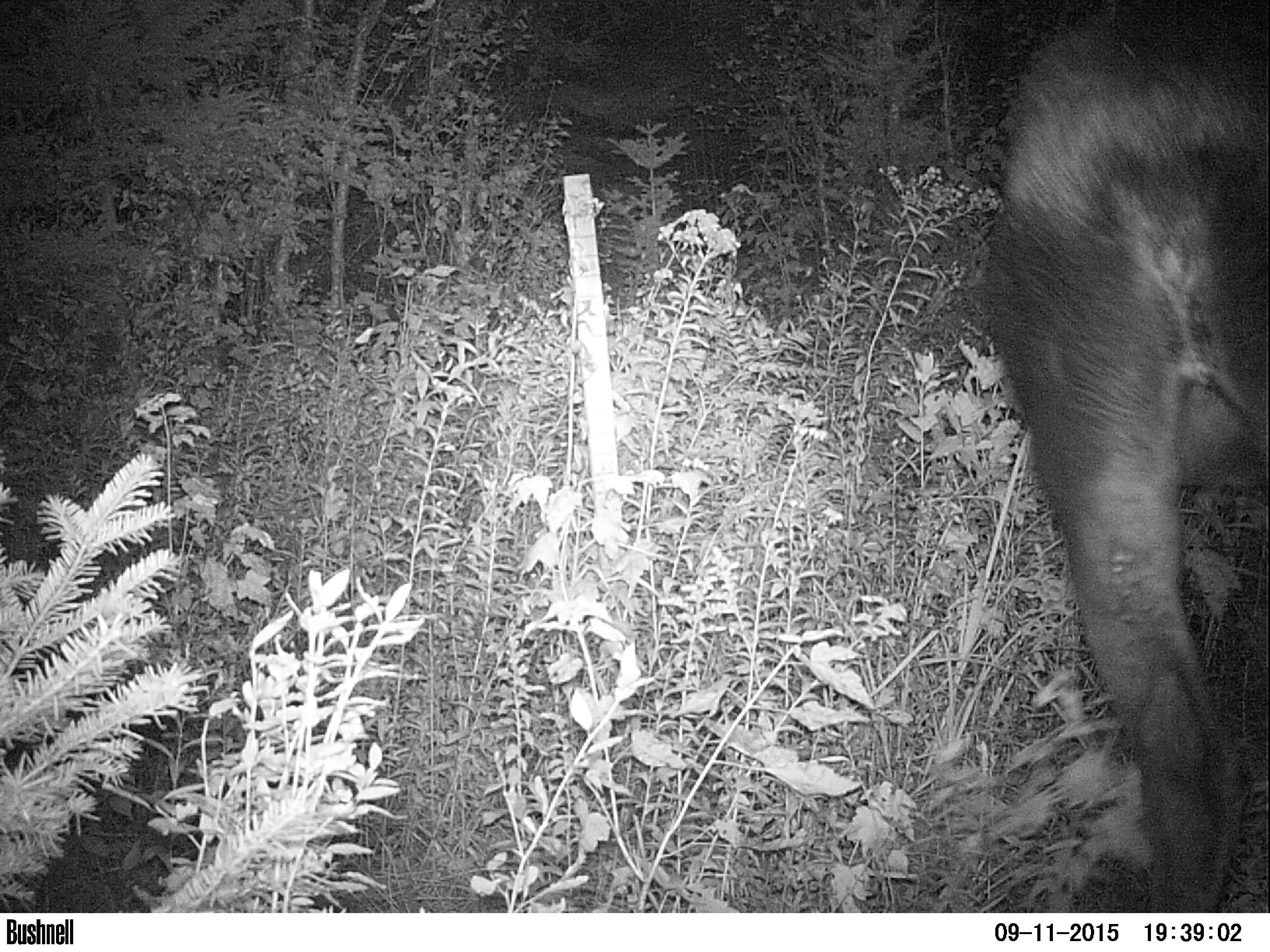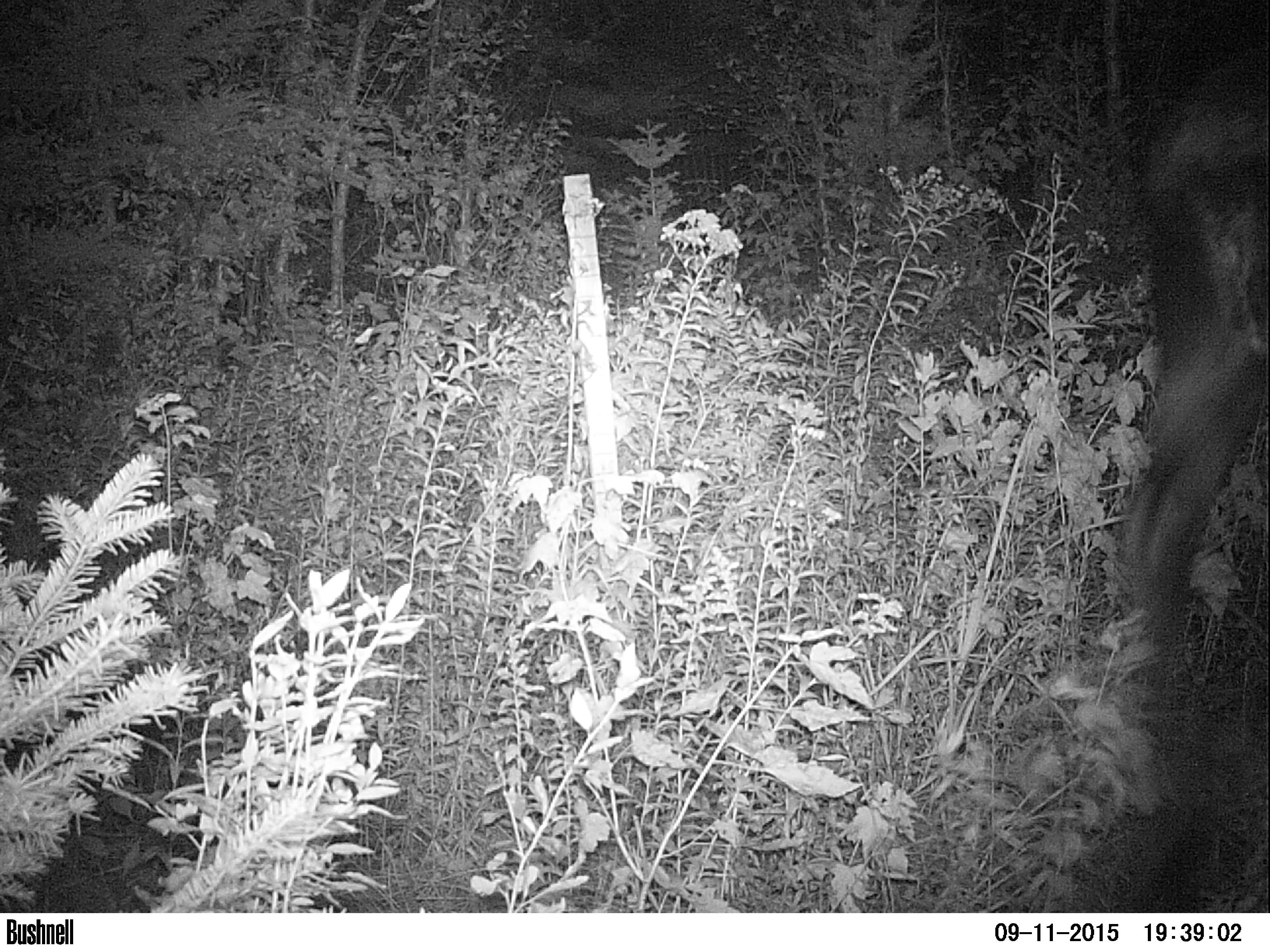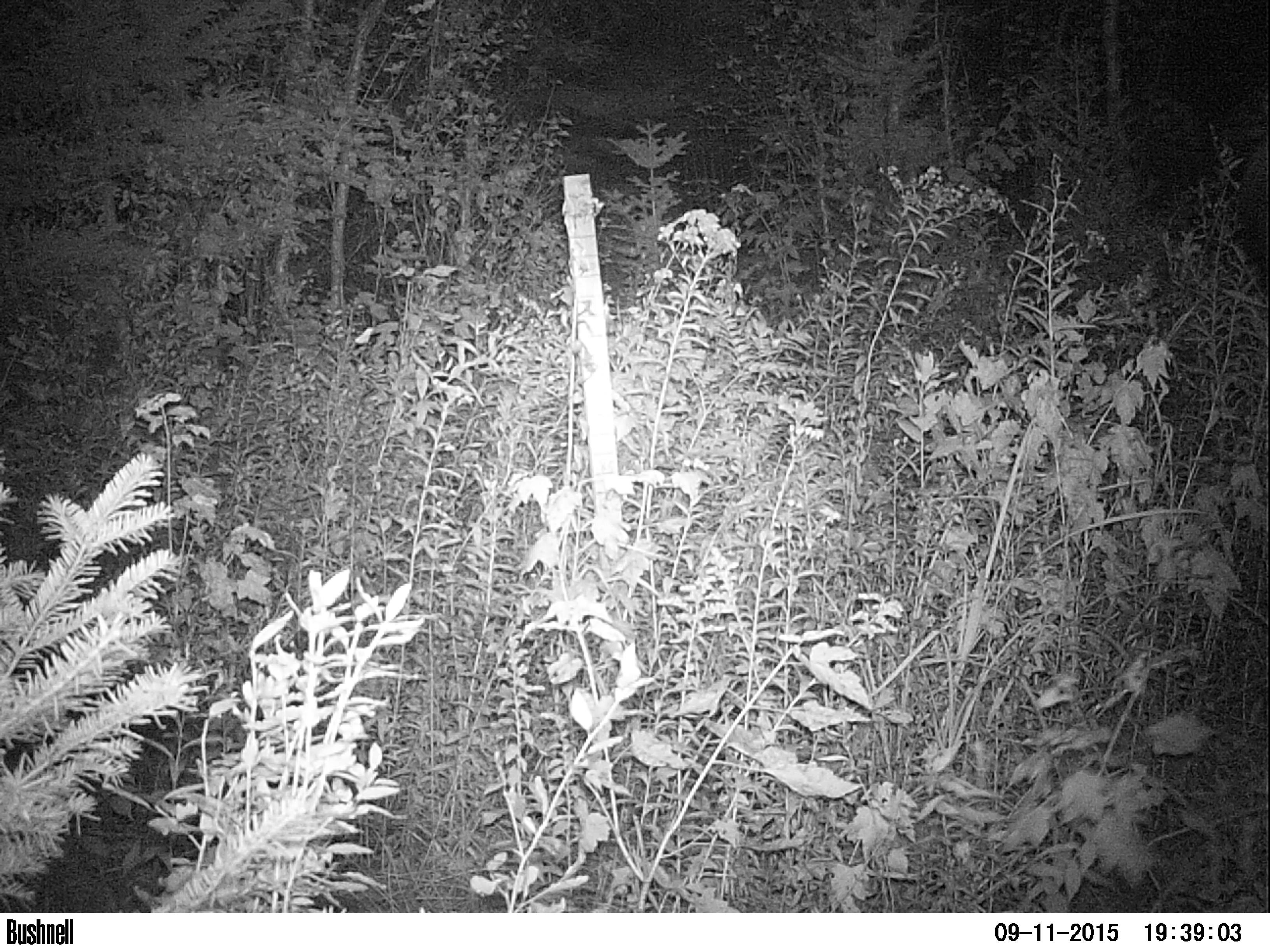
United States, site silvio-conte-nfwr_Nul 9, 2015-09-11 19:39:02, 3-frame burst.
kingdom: Animalia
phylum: Chordata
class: Mammalia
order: Artiodactyla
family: Cervidae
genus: Alces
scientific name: Alces alces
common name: moose